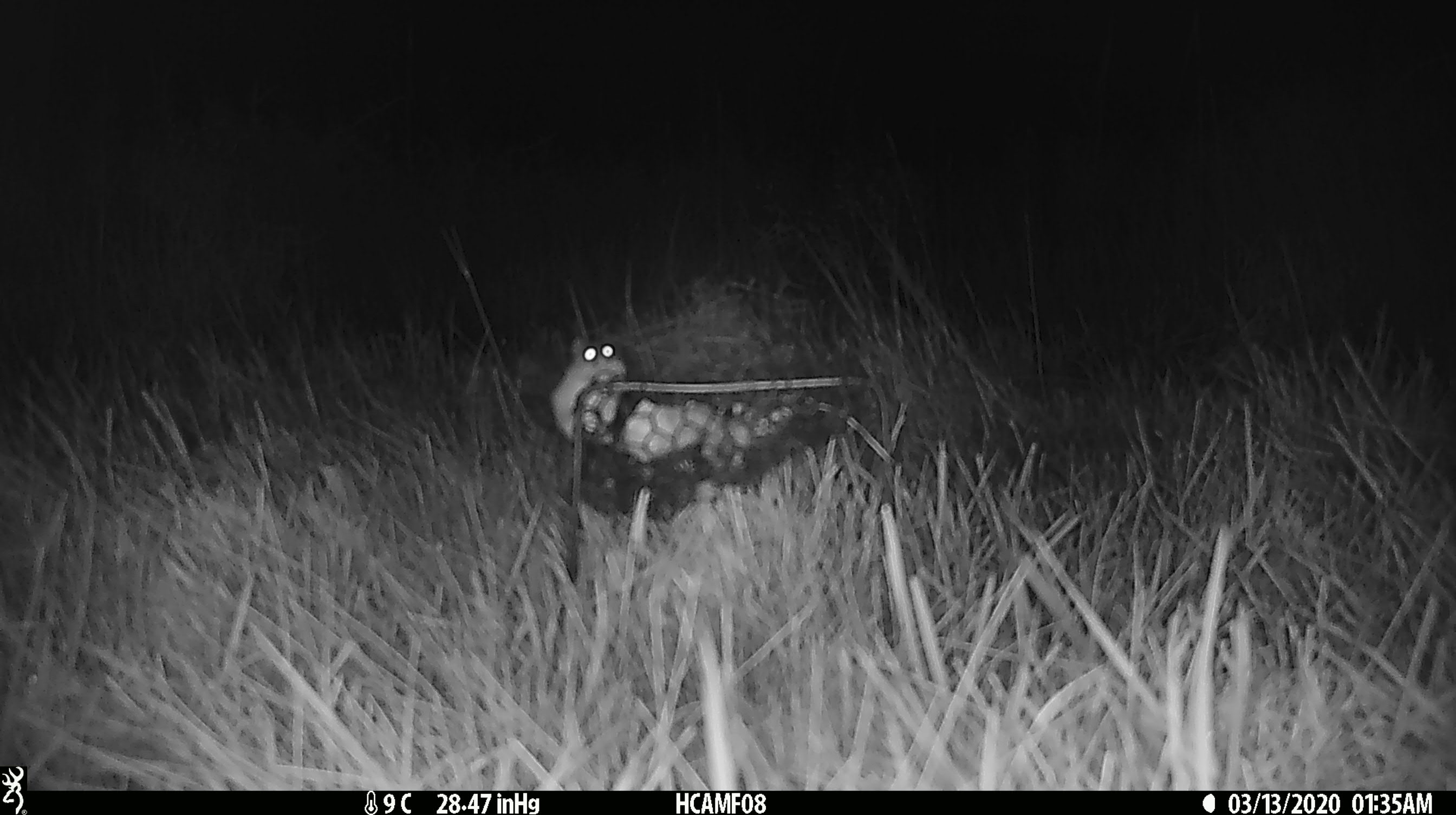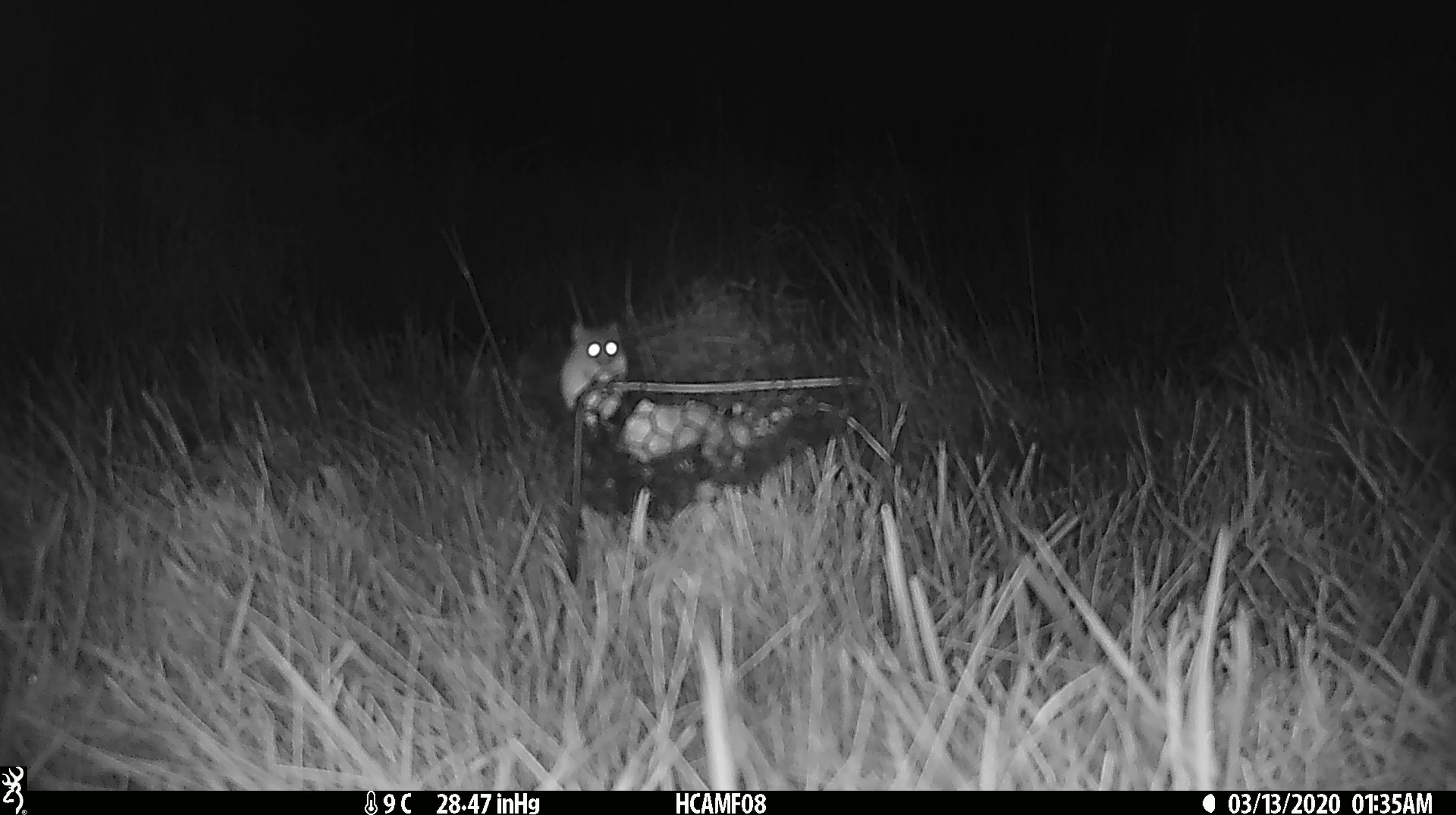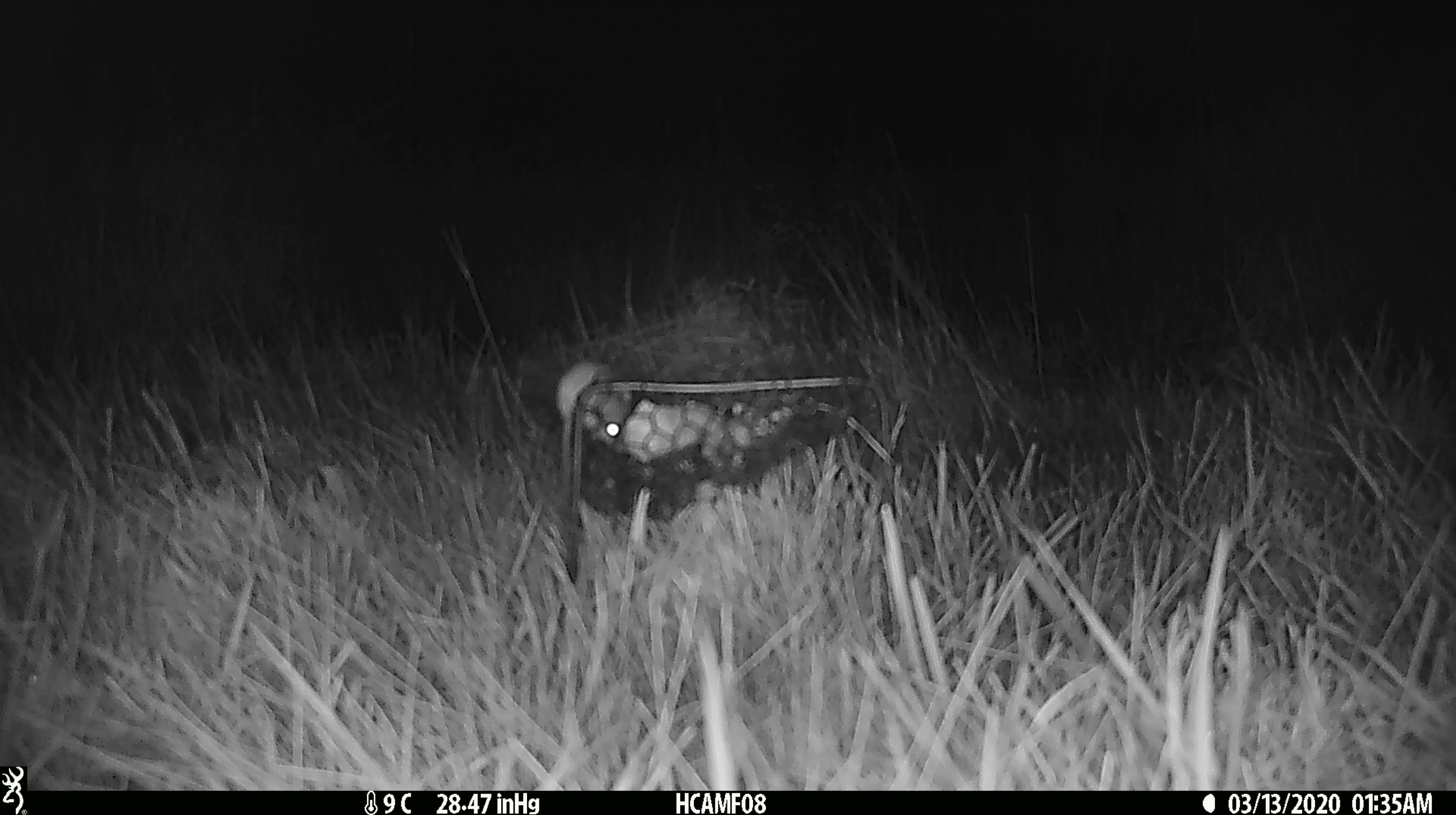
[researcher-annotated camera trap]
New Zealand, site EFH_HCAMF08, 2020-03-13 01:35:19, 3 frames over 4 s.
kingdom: Animalia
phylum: Chordata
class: Mammalia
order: Rodentia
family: Muridae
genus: Mus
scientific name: Mus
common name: mouse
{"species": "mouse (Mus)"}